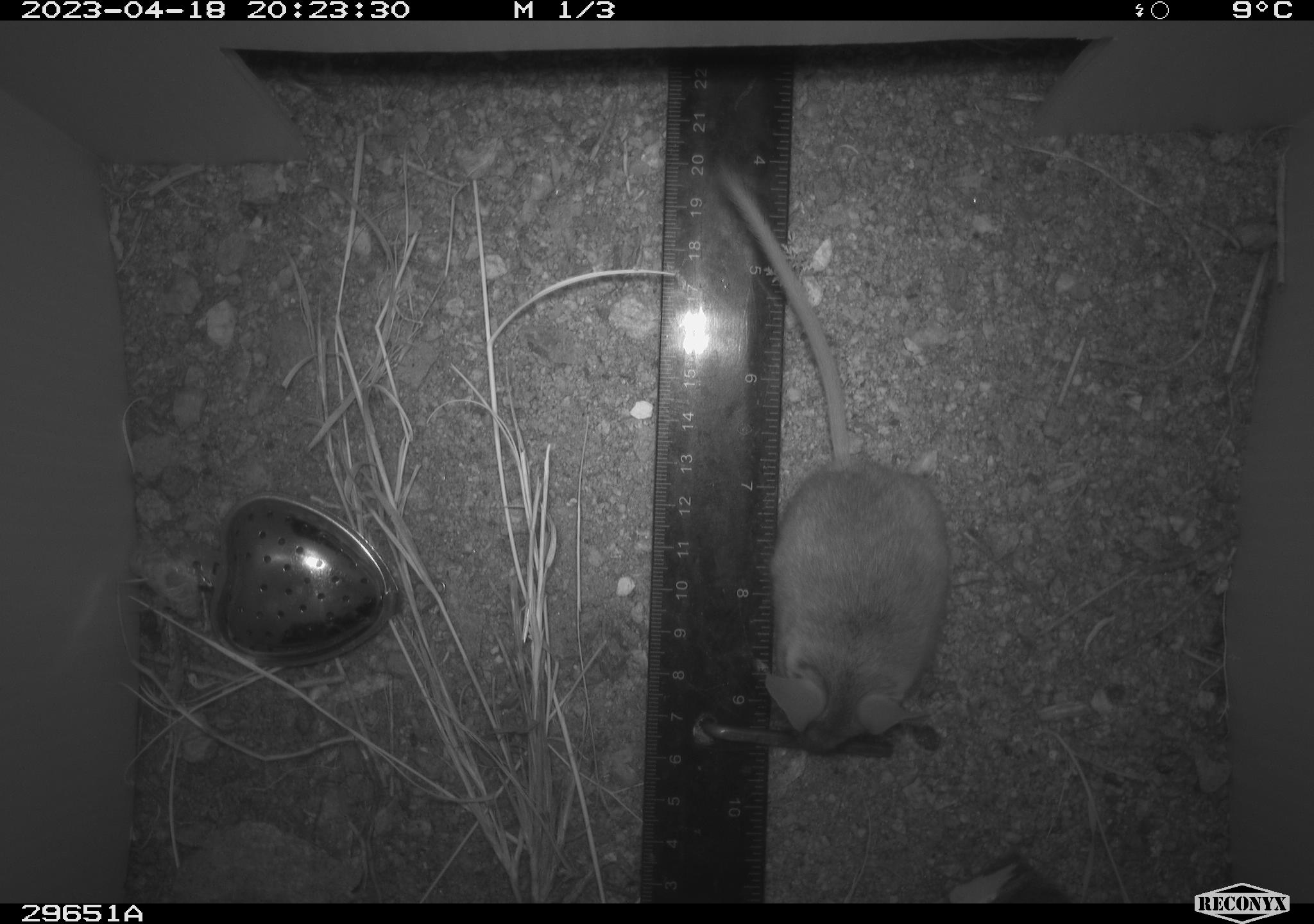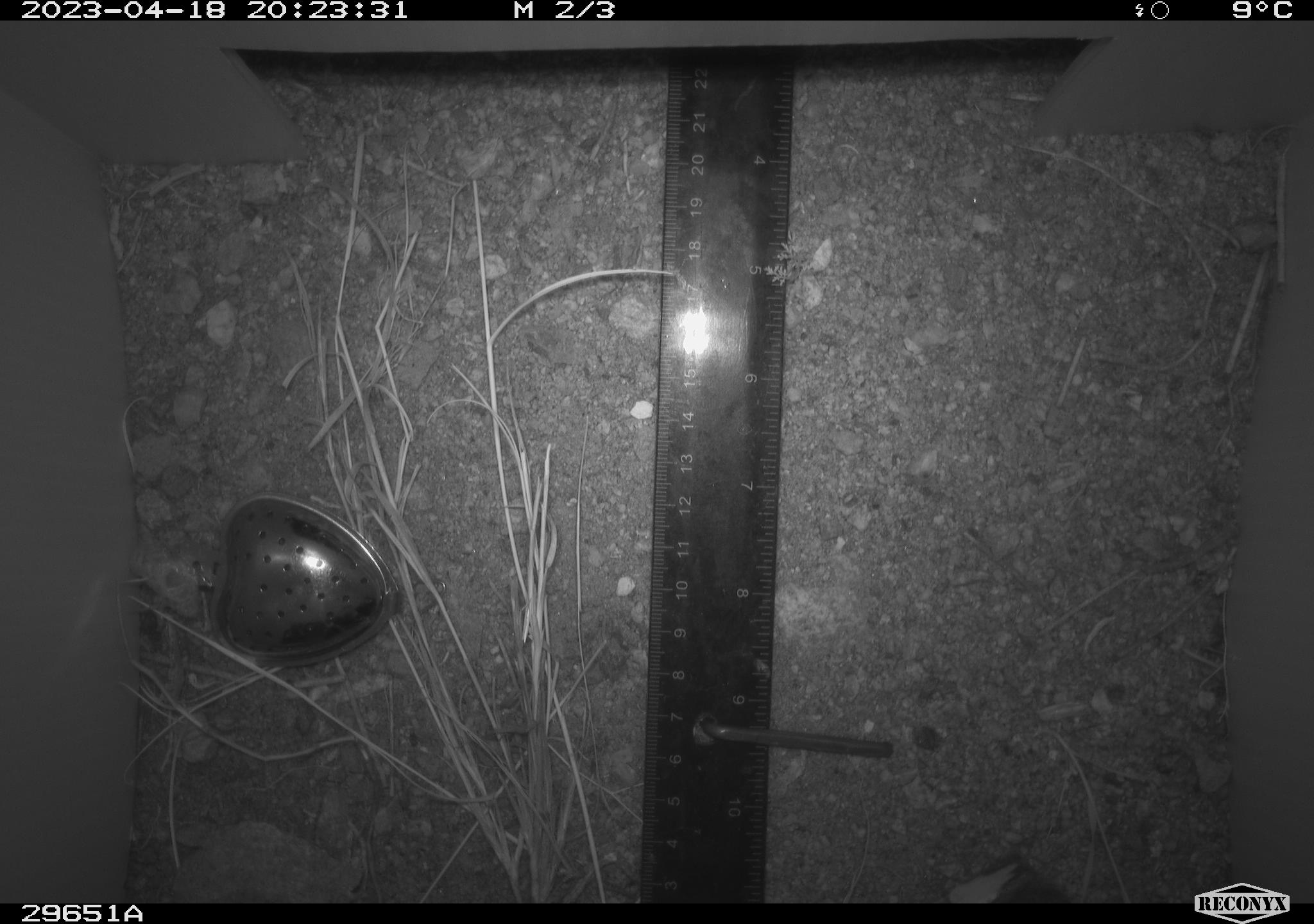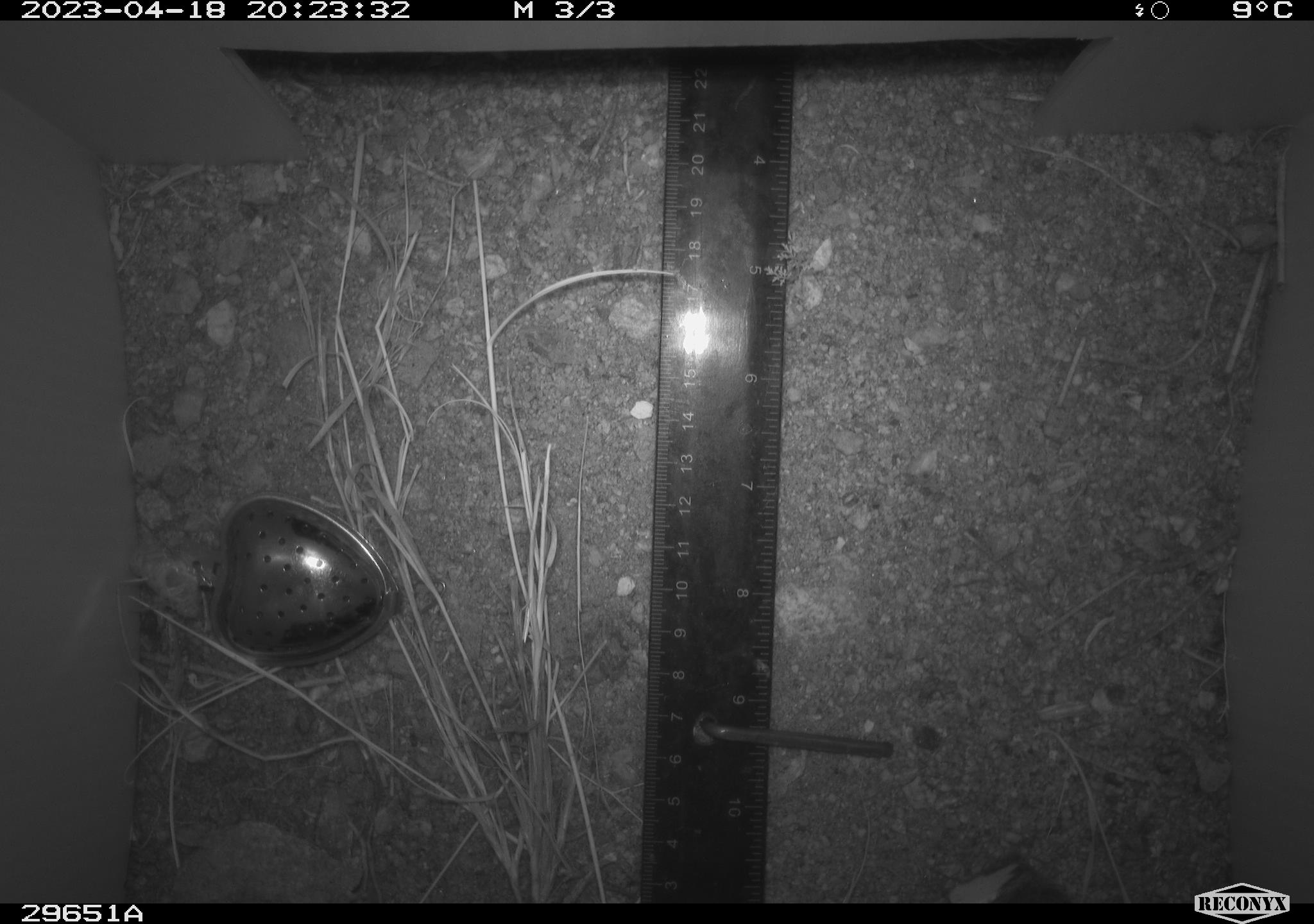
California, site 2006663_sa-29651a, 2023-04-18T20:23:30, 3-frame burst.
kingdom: Animalia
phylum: Chordata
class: Mammalia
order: Rodentia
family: Cricetidae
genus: Peromyscus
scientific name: Peromyscus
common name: deer mice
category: peromyscus species